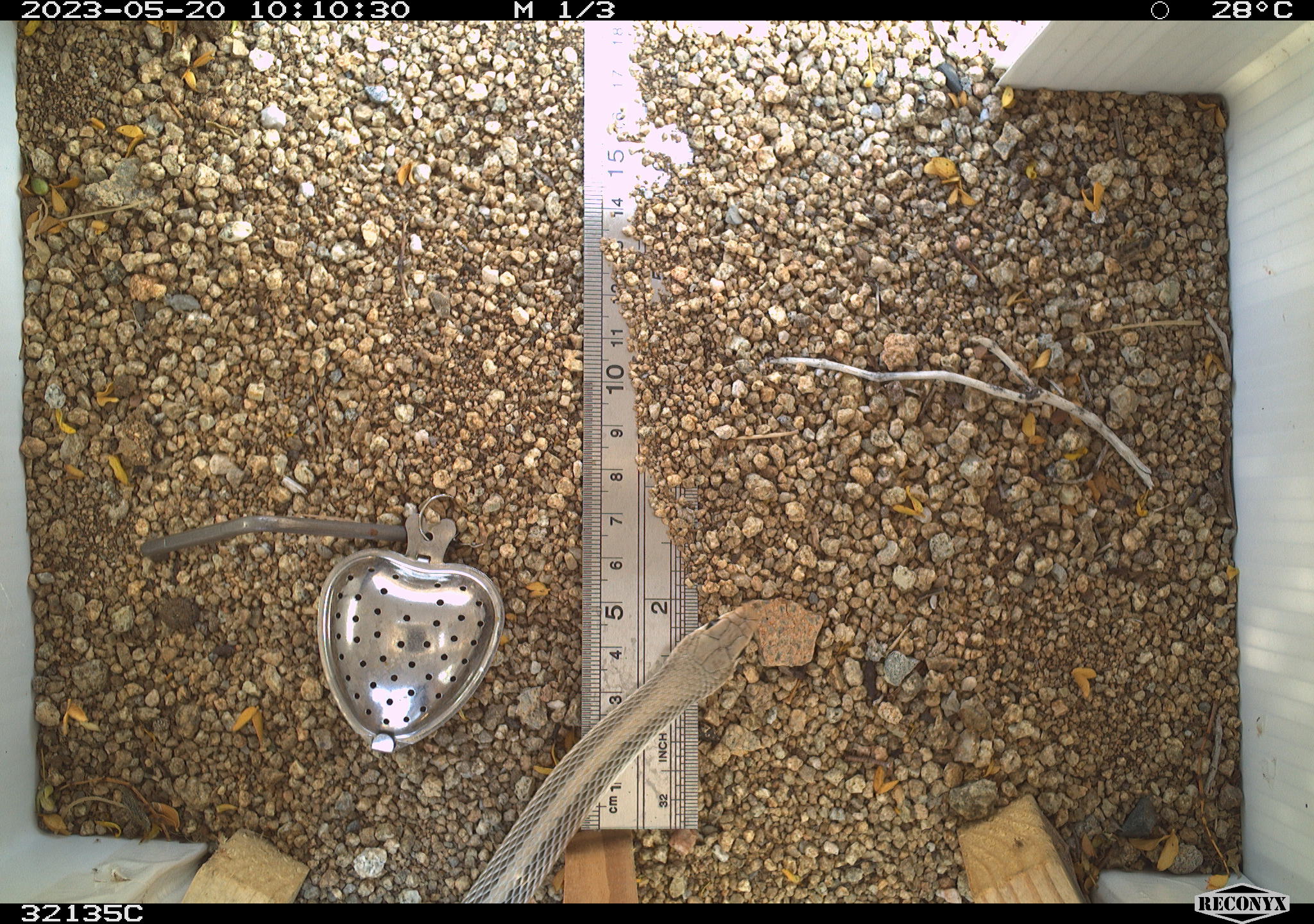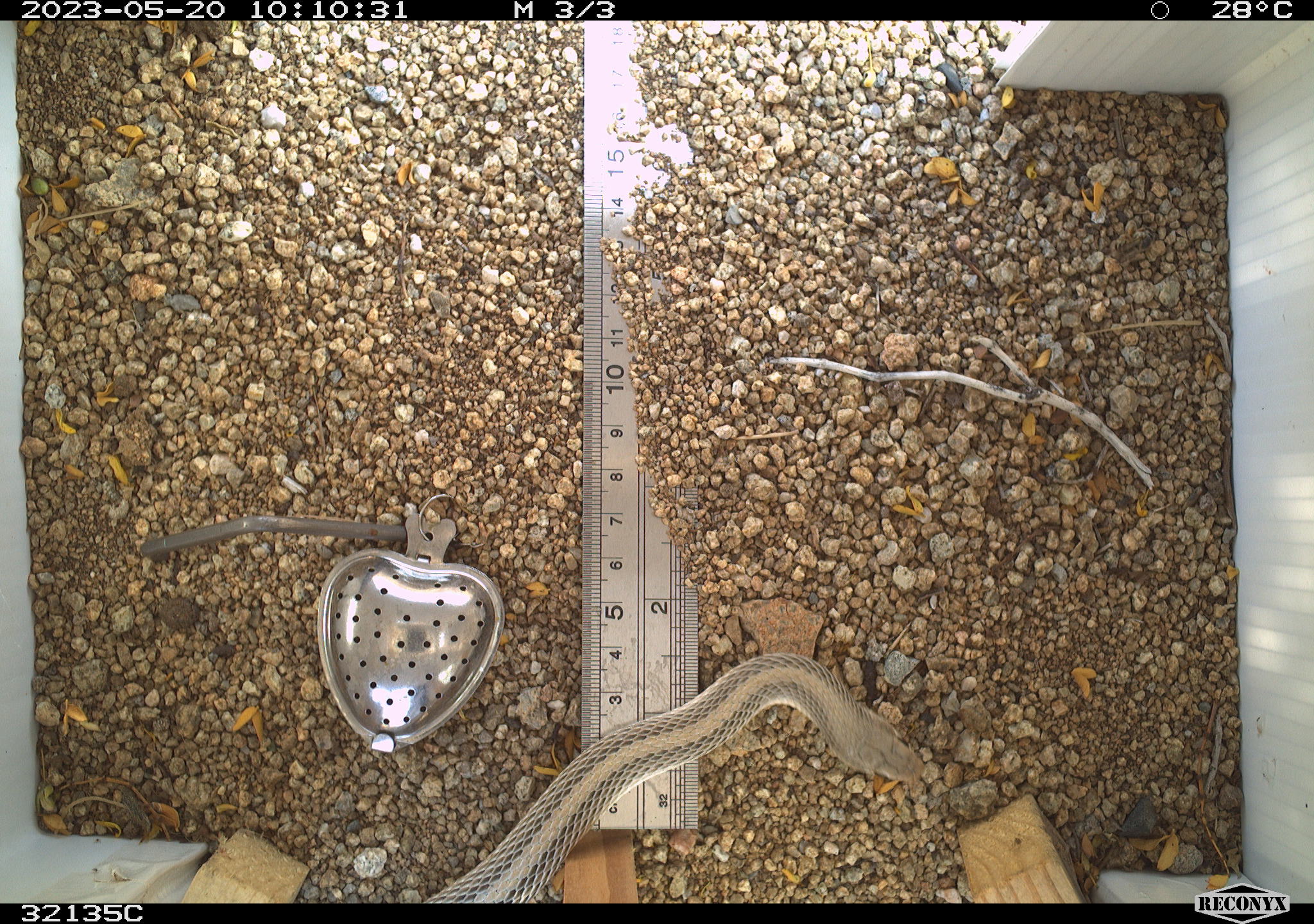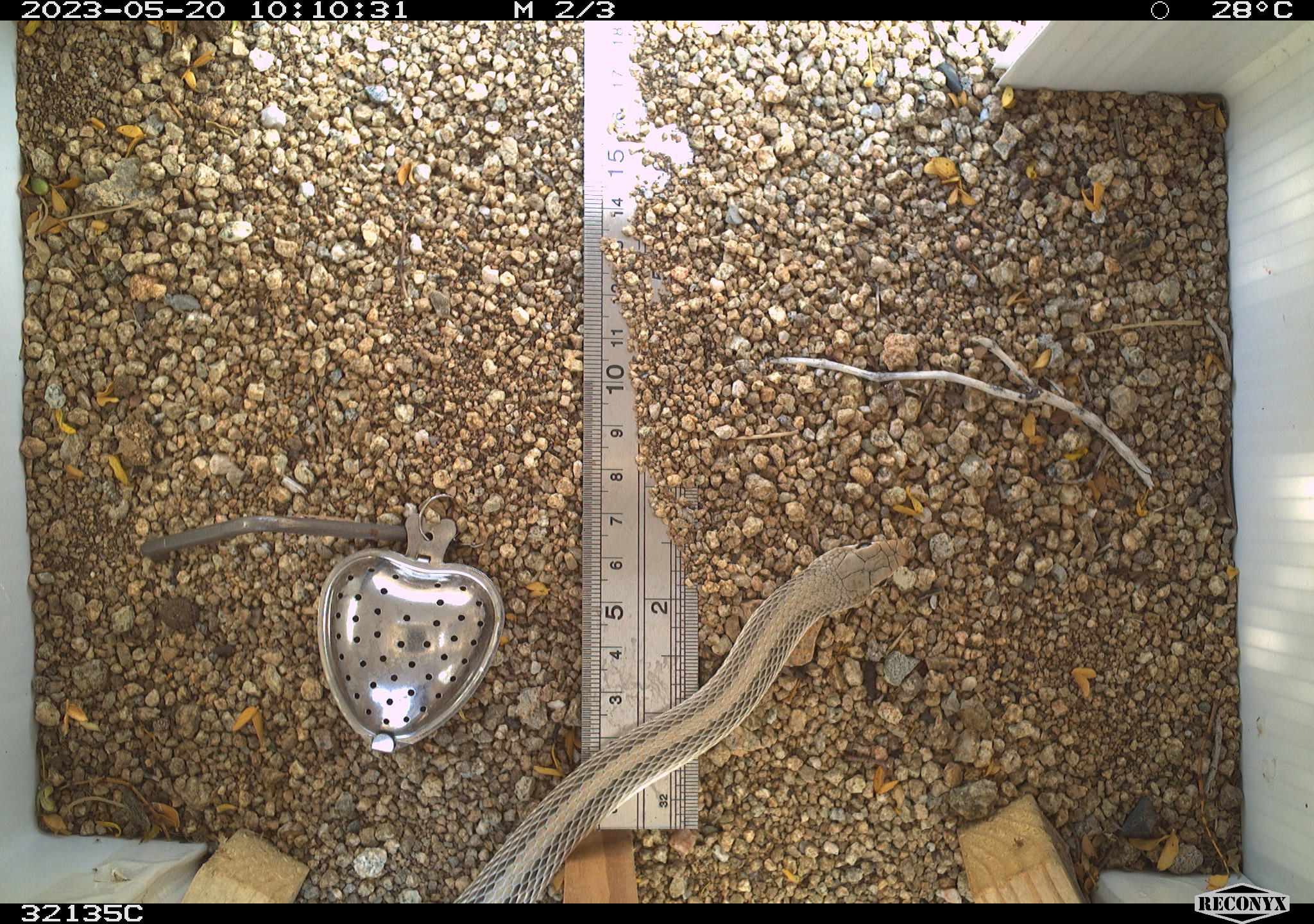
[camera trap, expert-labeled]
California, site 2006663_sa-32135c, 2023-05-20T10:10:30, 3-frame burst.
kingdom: Animalia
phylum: Chordata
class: Reptilia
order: Squamata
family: Colubridae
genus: Salvadora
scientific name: Salvadora hexalepis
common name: western patch-nosed snake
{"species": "western patch-nosed snake (Salvadora hexalepis)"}